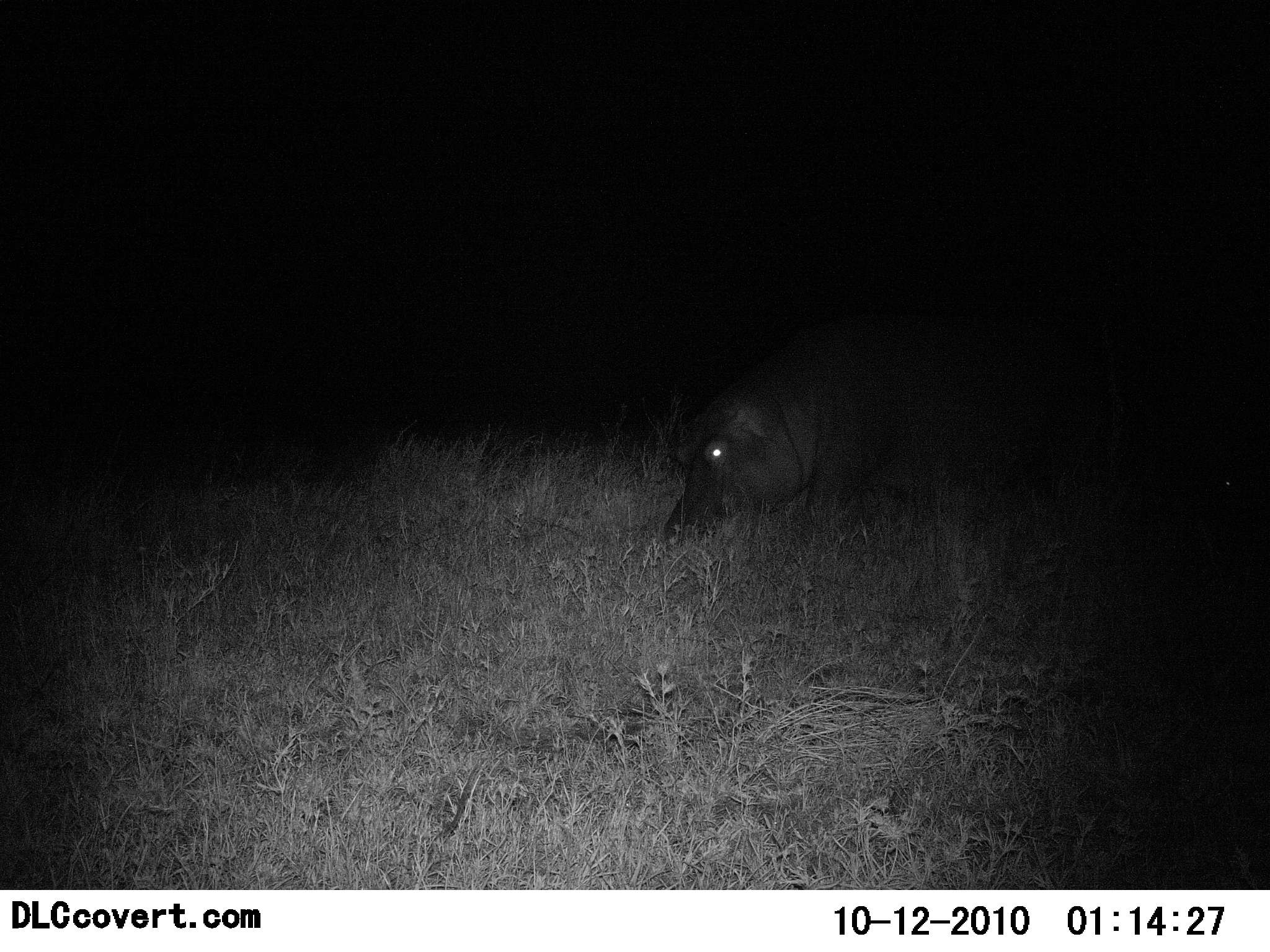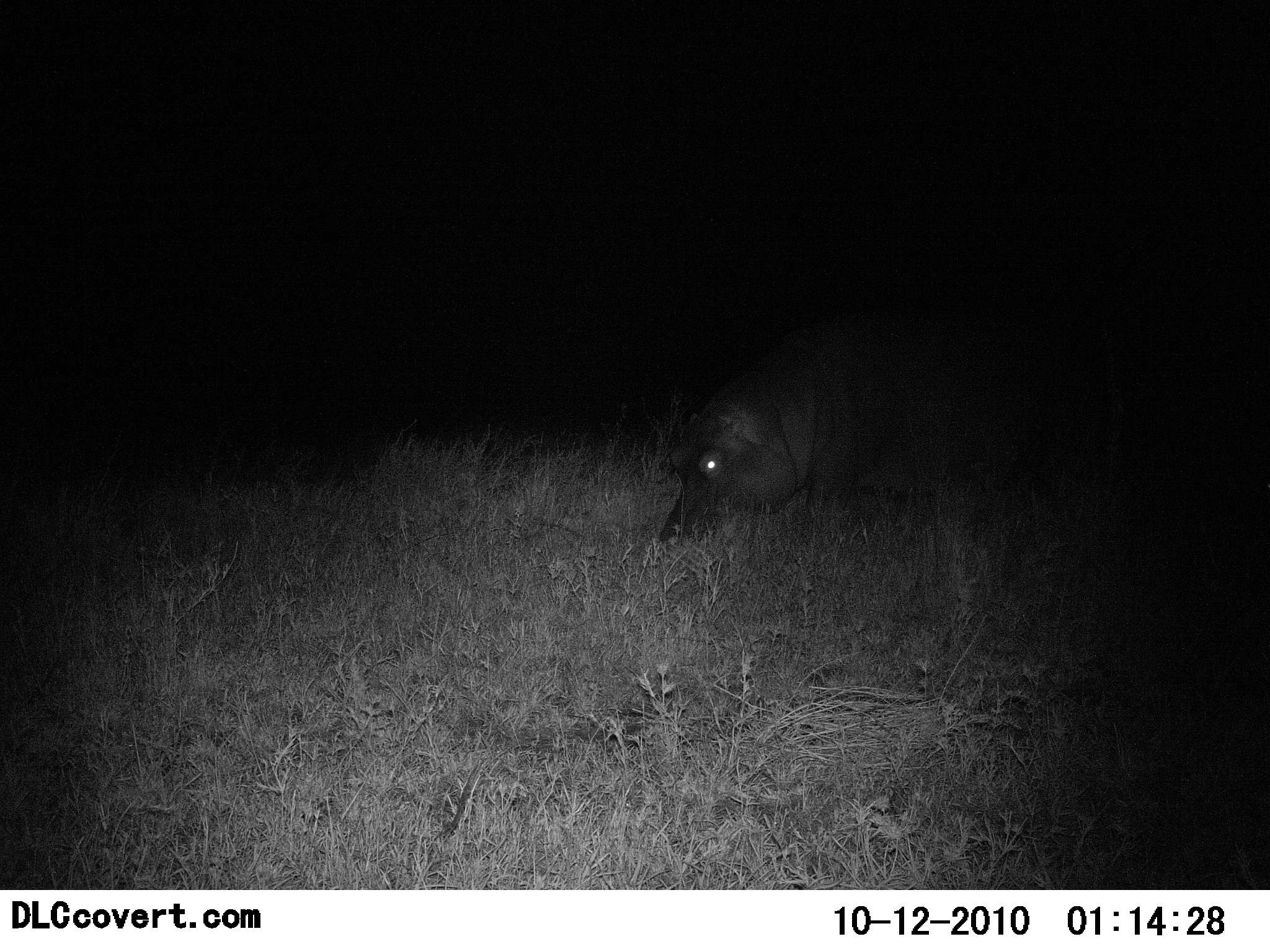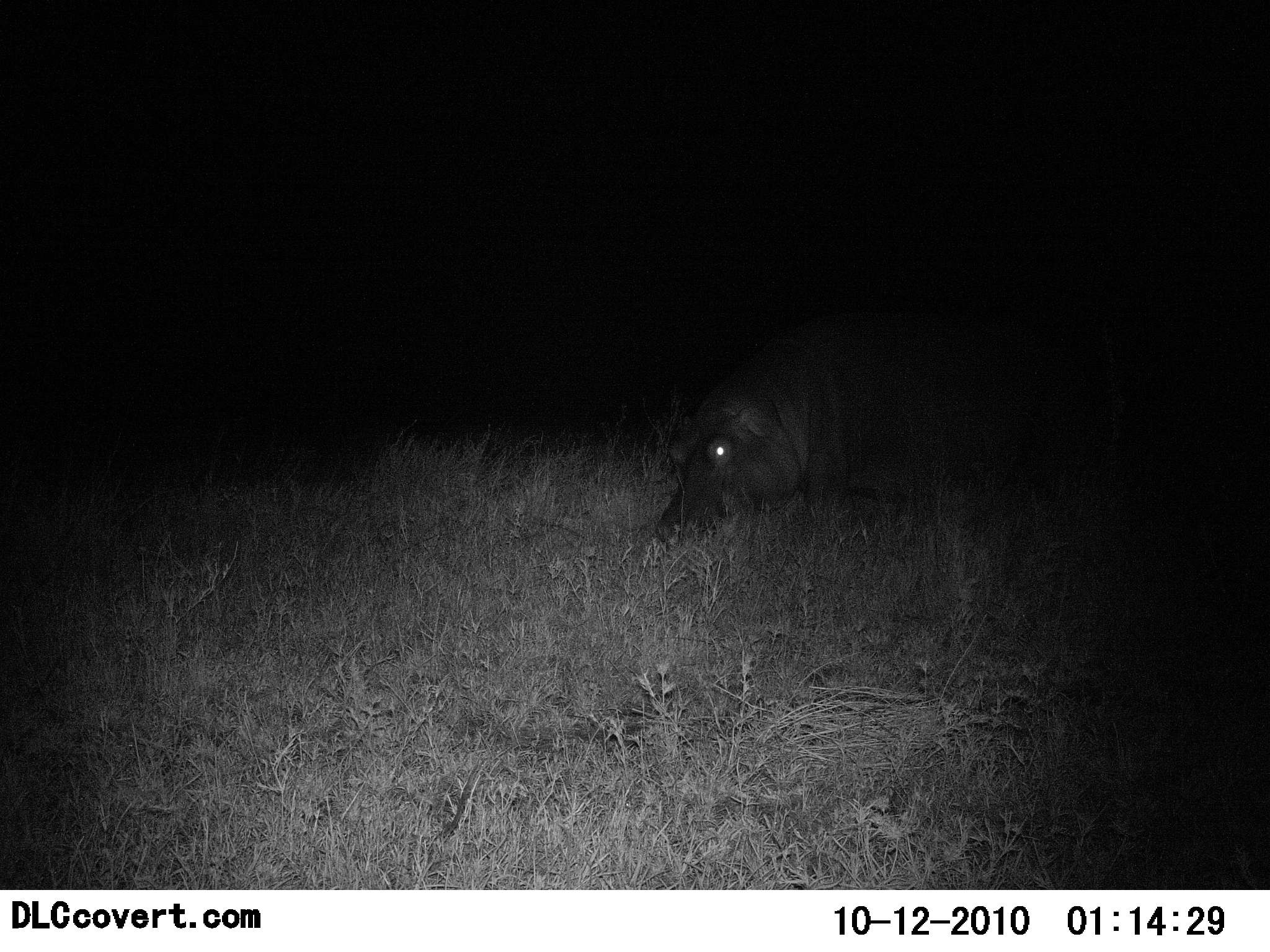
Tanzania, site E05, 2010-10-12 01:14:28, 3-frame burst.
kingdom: Animalia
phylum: Chordata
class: Mammalia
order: Artiodactyla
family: Hippopotamidae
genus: Hippopotamus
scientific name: Hippopotamus amphibius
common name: hippopotamus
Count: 1.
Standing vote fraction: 18%.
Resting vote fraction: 0%.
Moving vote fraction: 9%.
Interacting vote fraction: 0%.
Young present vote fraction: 0%.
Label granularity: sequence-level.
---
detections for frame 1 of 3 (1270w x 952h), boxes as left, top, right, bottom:
animal: 664, 308, 1085, 557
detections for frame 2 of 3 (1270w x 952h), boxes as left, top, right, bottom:
animal: 657, 306, 1059, 576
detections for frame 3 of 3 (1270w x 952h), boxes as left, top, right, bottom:
animal: 653, 310, 1054, 580